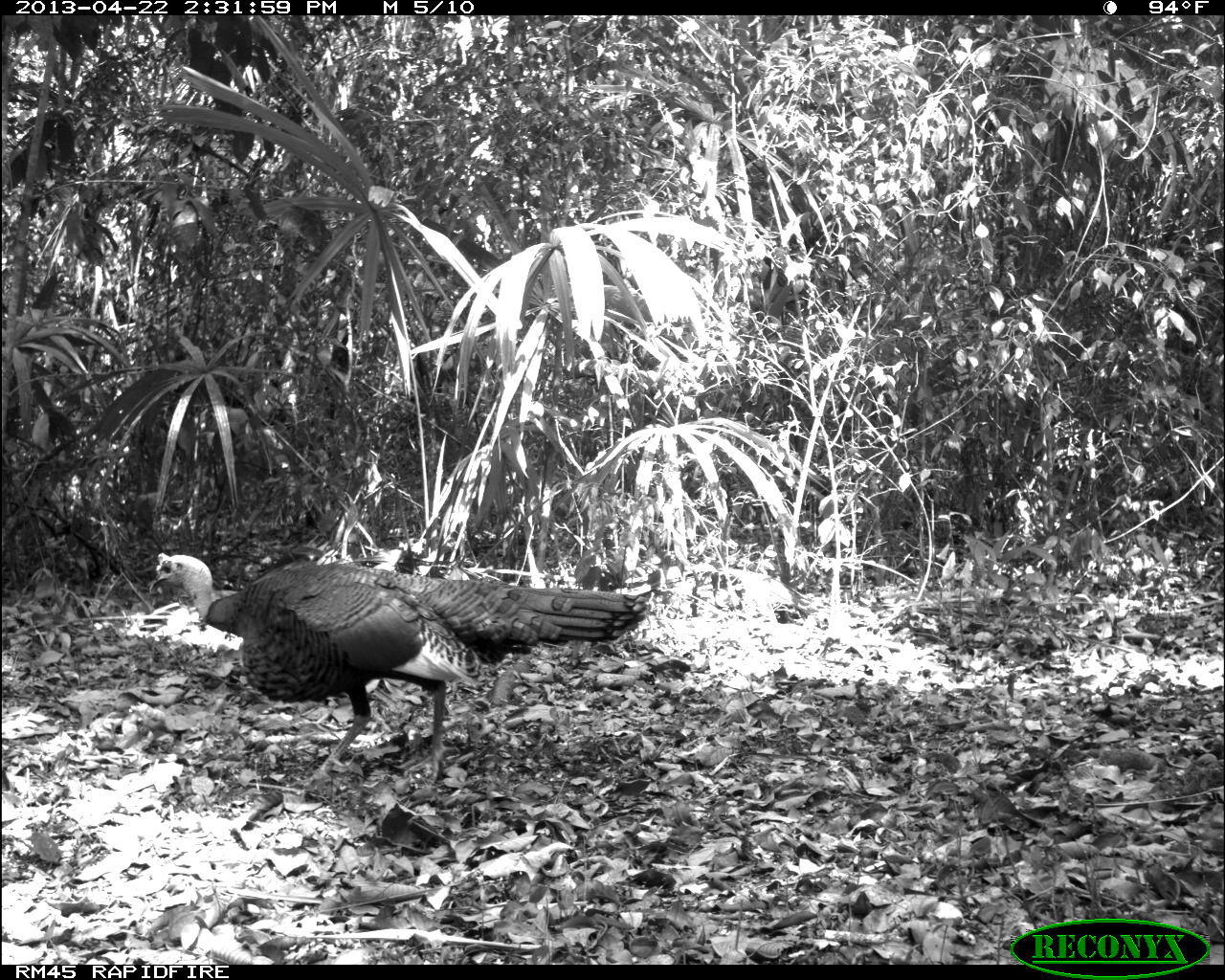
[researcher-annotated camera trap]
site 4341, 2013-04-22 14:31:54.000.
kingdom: Animalia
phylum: Chordata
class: Aves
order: Galliformes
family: Phasianidae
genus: Meleagris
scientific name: Meleagris ocellata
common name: ocellated turkey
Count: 1.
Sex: male.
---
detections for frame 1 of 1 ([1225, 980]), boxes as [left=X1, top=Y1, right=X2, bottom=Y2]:
meleagris ocellata: [left=149, top=551, right=650, bottom=782]